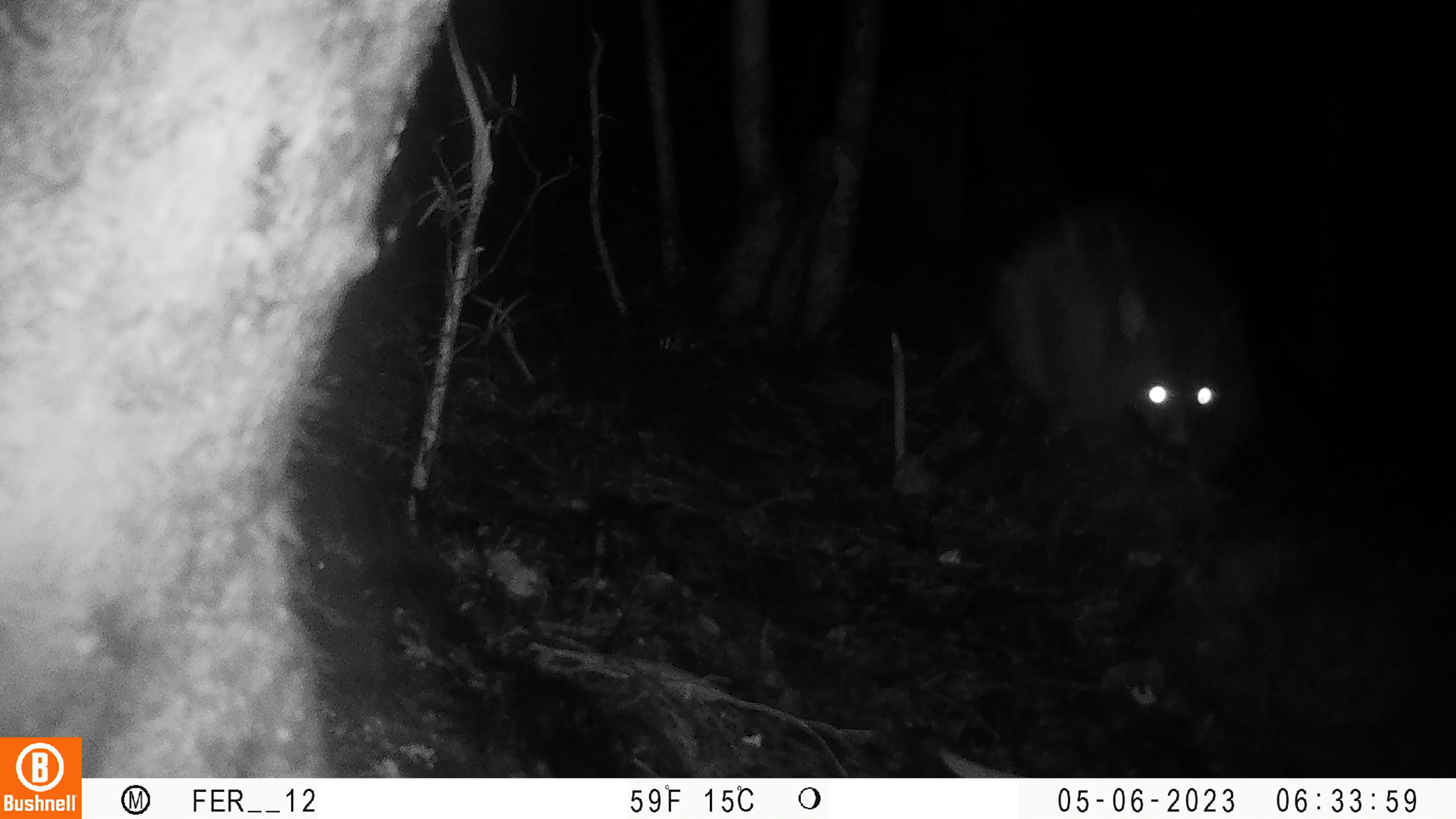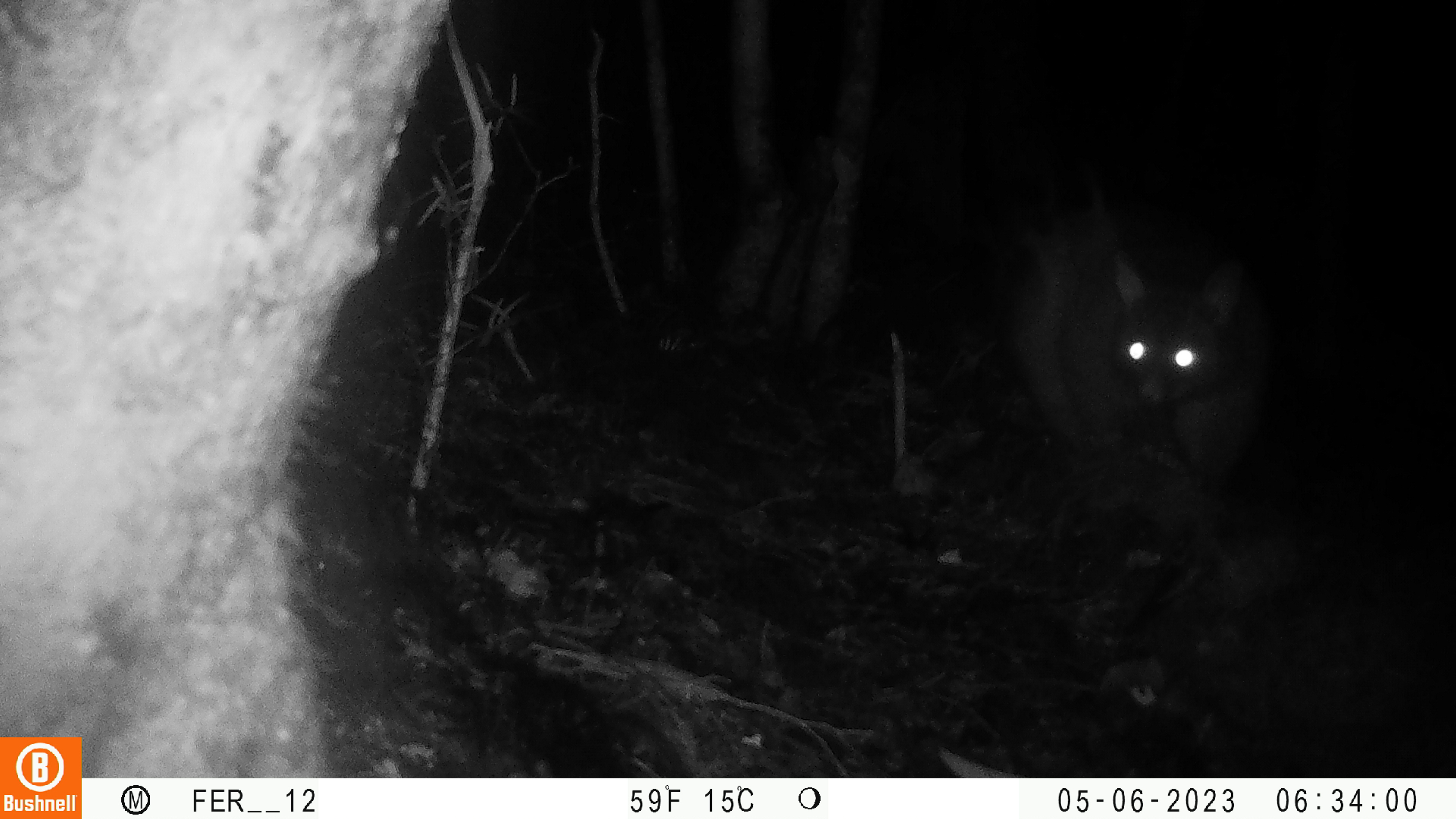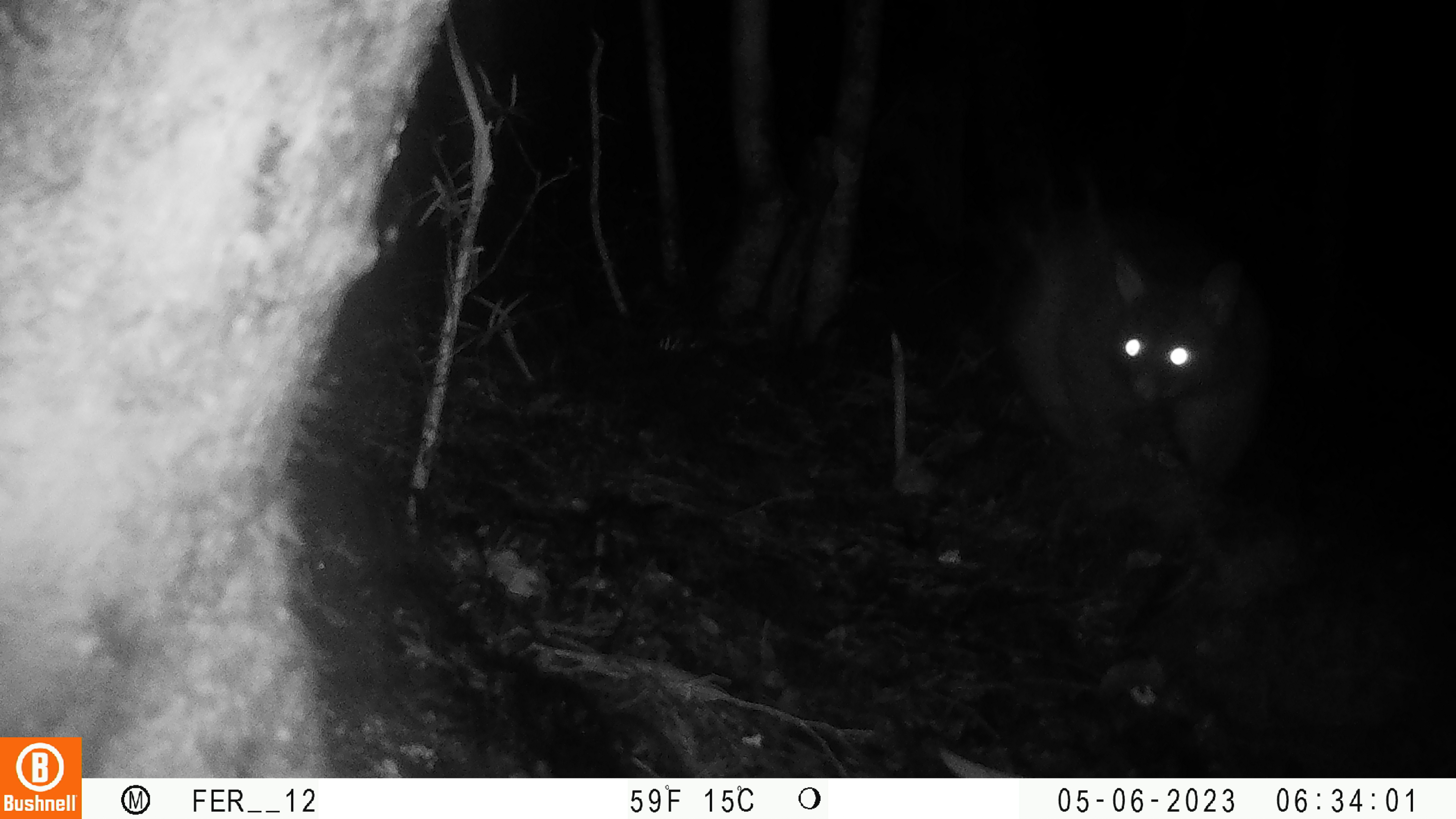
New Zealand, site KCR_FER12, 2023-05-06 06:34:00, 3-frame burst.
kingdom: Animalia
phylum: Chordata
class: Mammalia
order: Diprotodontia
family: Phalangeridae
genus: Trichosurus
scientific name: Trichosurus vulpecula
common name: common brushtail possum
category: possum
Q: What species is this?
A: Possum (common brushtail possum) (Trichosurus vulpecula).